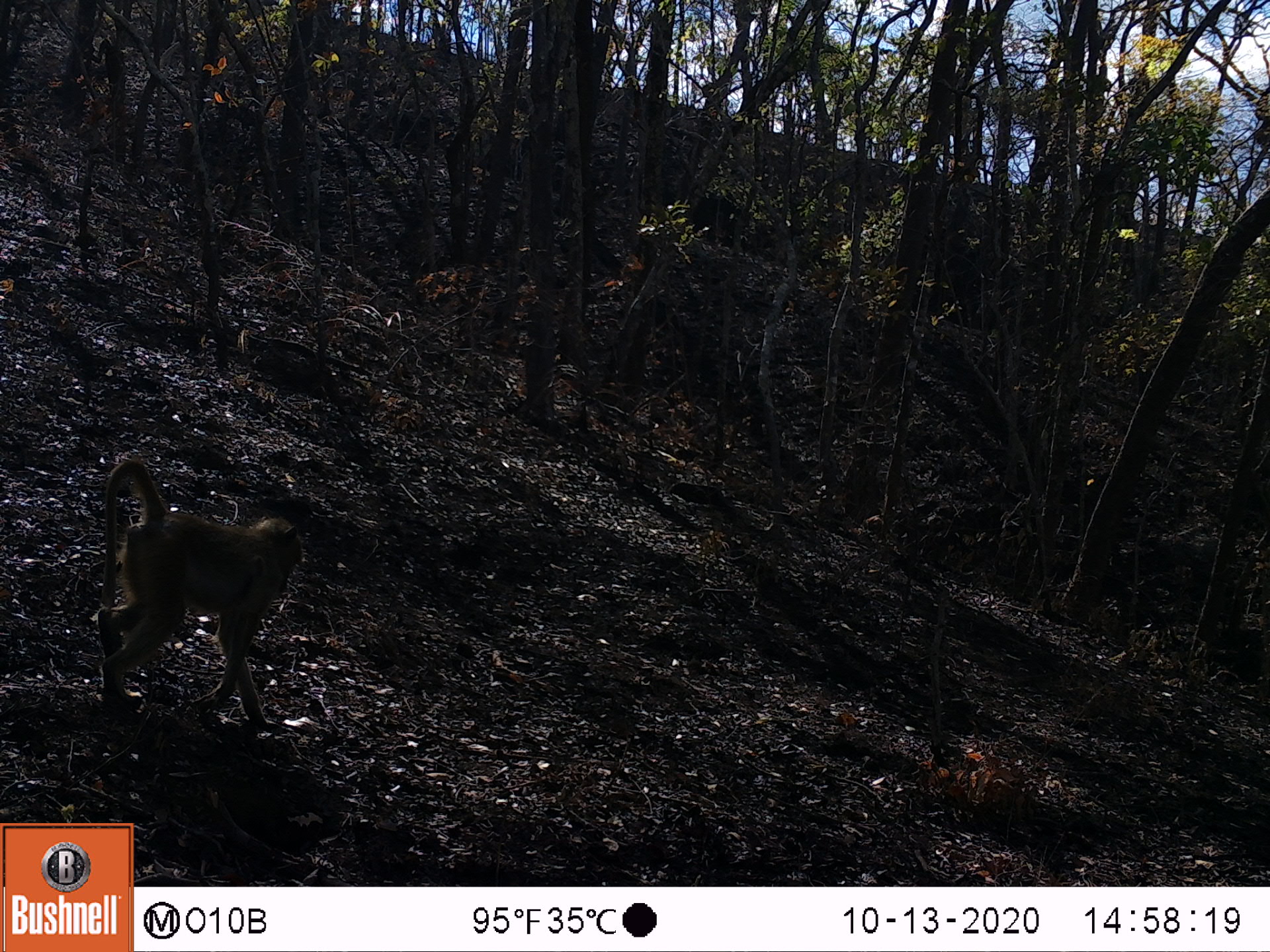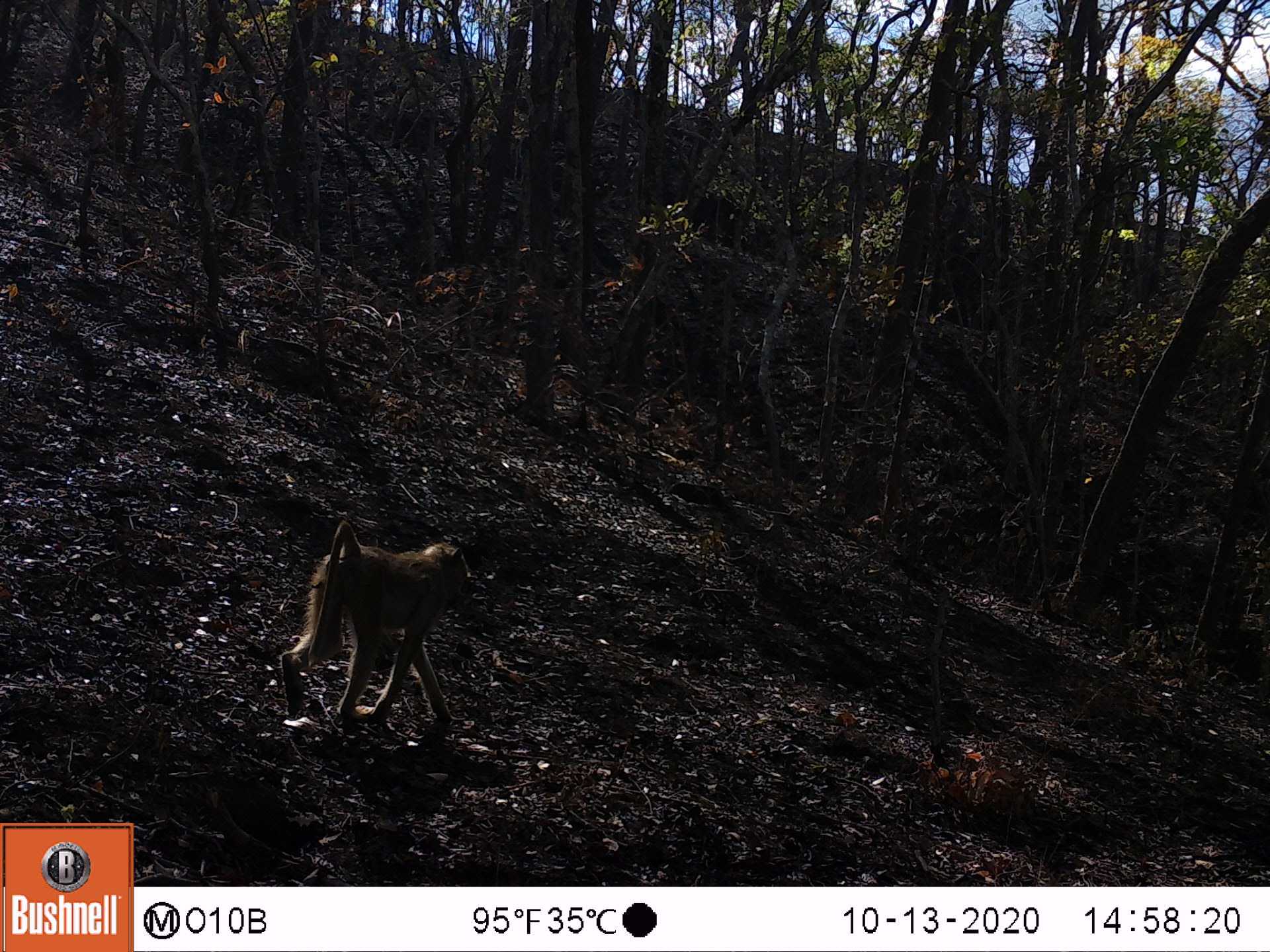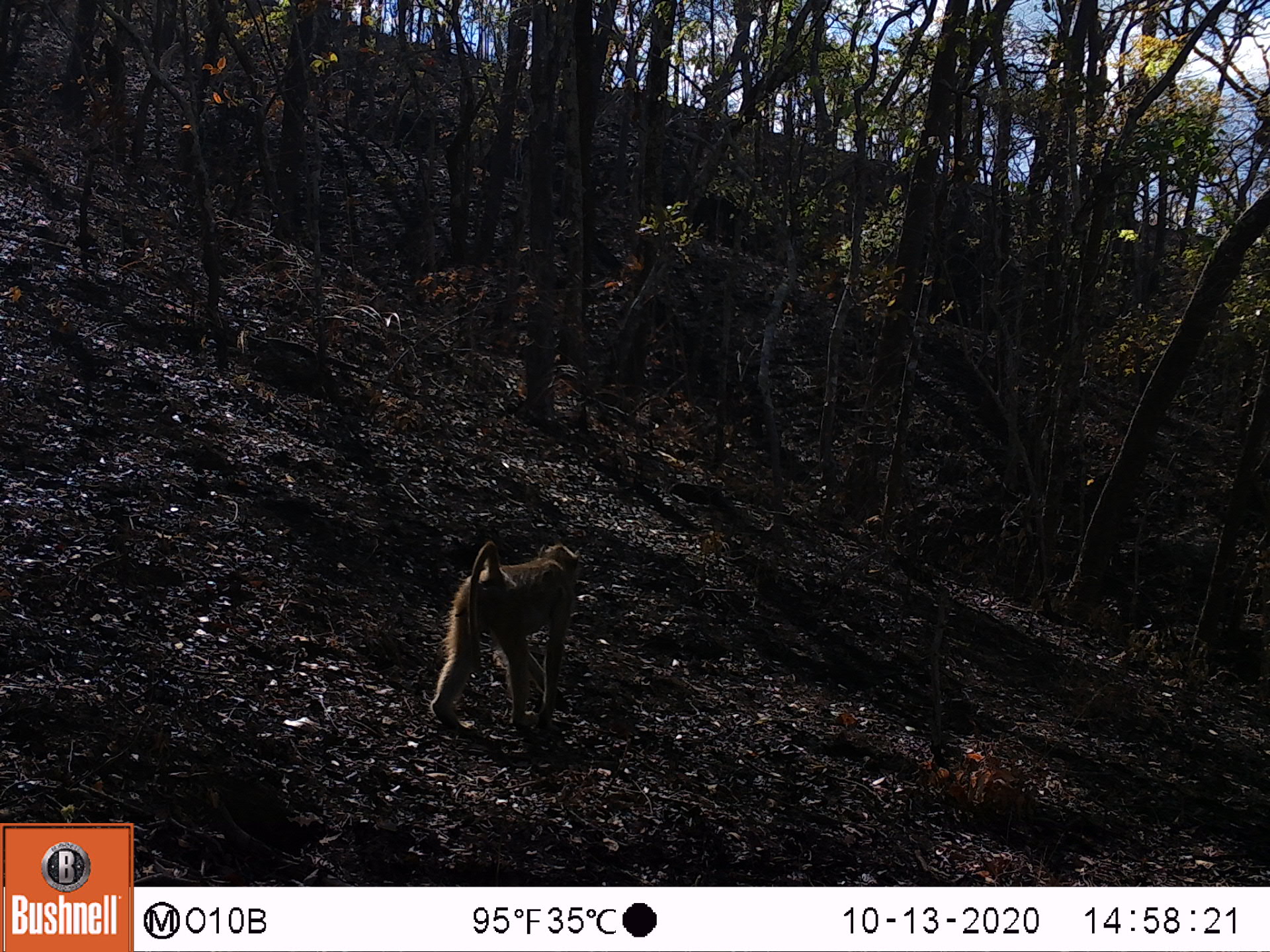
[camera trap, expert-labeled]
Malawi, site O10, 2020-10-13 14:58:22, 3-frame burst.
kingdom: Animalia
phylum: Chordata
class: Mammalia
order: Primates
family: Cercopithecidae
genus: Papio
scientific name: Papio cynocephalus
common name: yellow baboon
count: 1